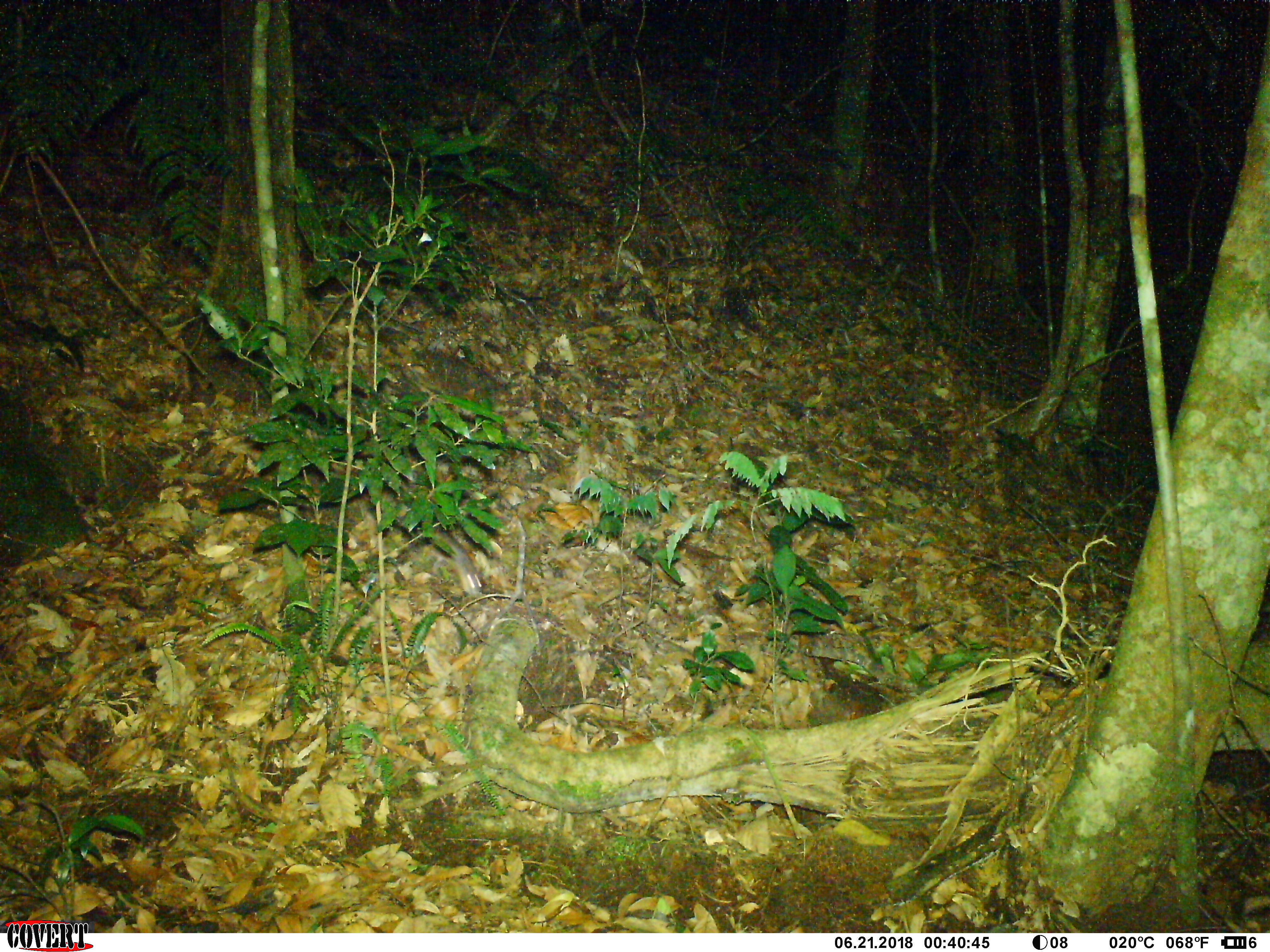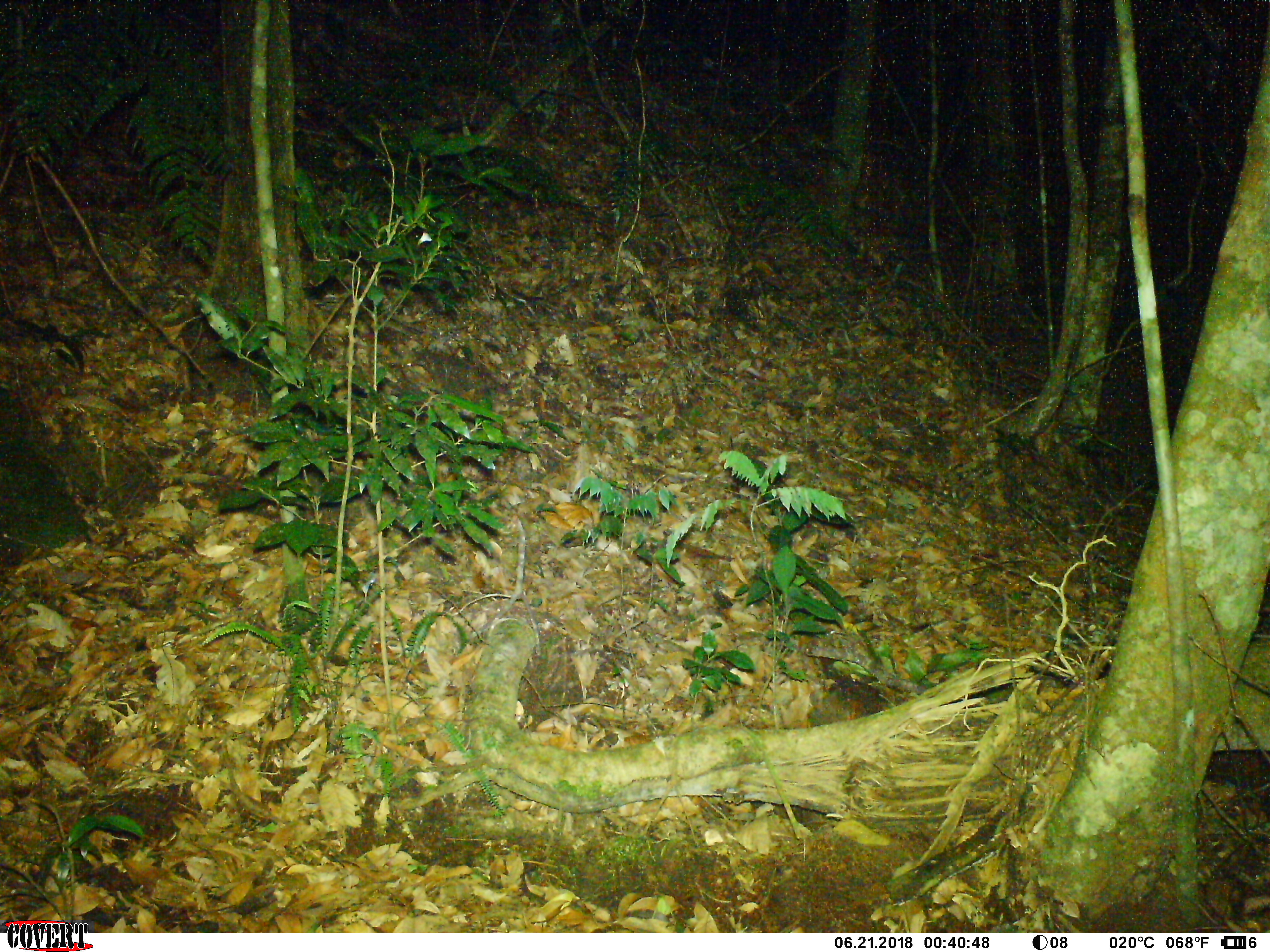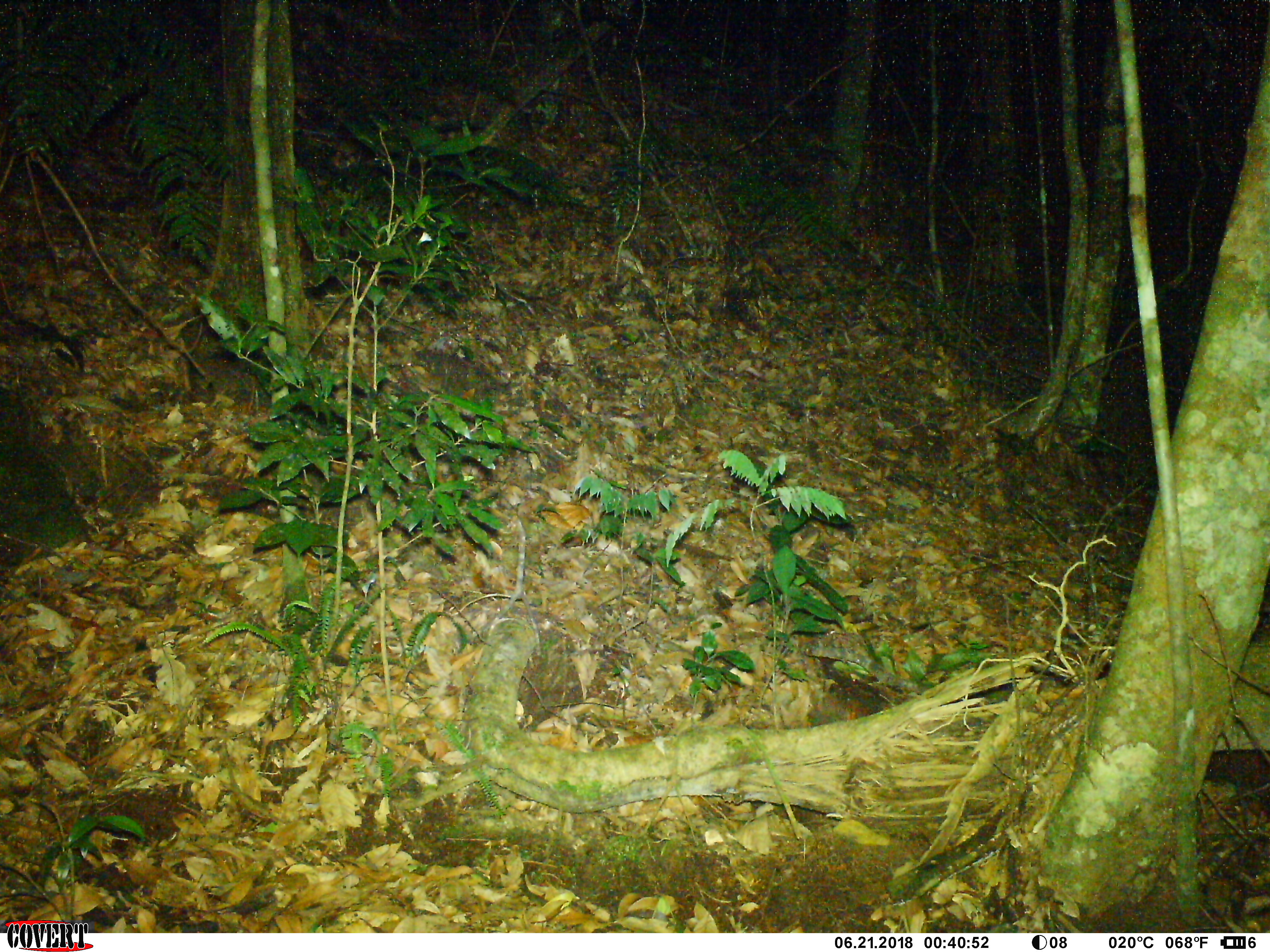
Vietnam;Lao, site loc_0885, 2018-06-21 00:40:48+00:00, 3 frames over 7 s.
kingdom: Animalia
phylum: Chordata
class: Mammalia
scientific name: Mammalia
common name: mammal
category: unidentified small mammal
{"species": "unidentified small mammal (mammal) (Mammalia)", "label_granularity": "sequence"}